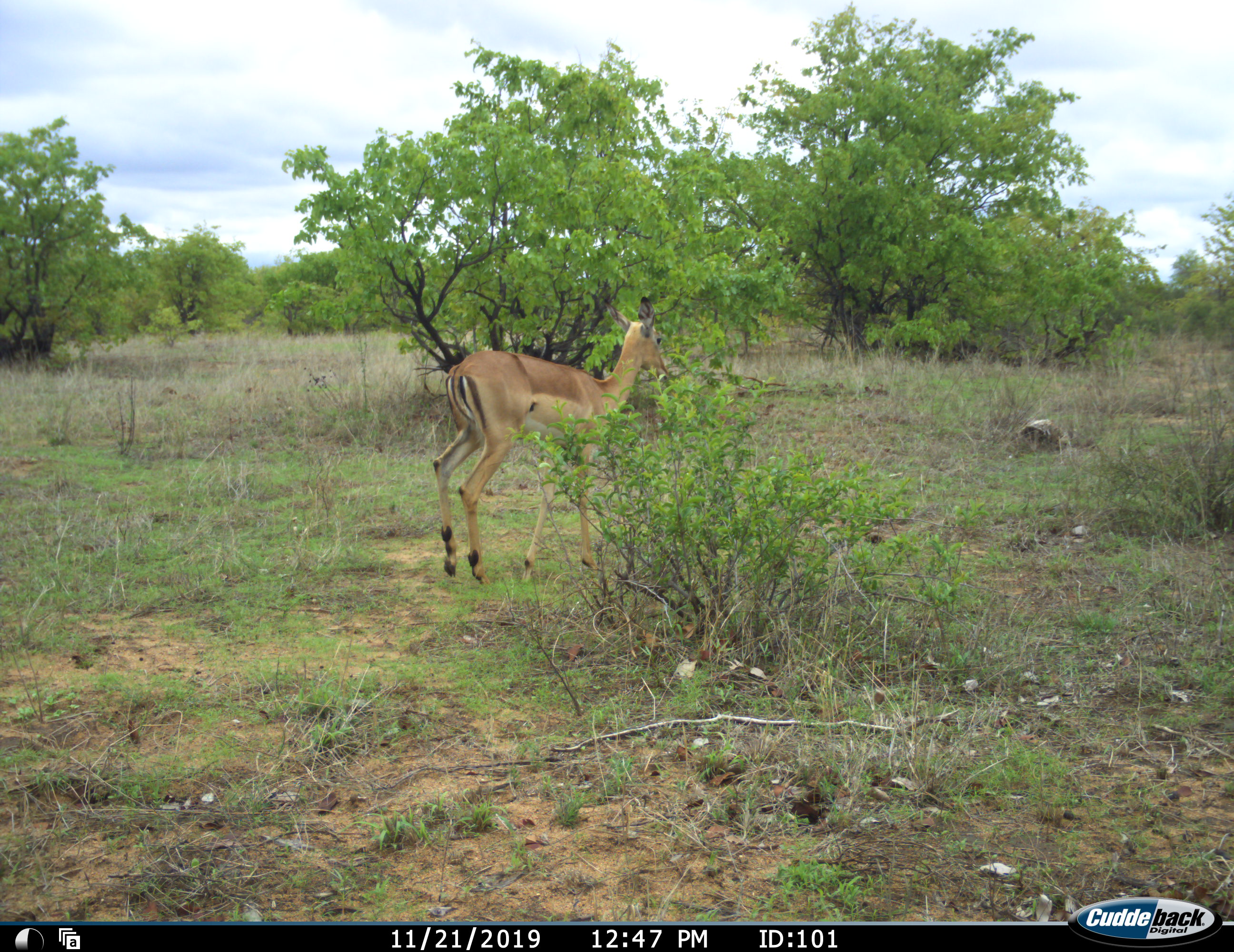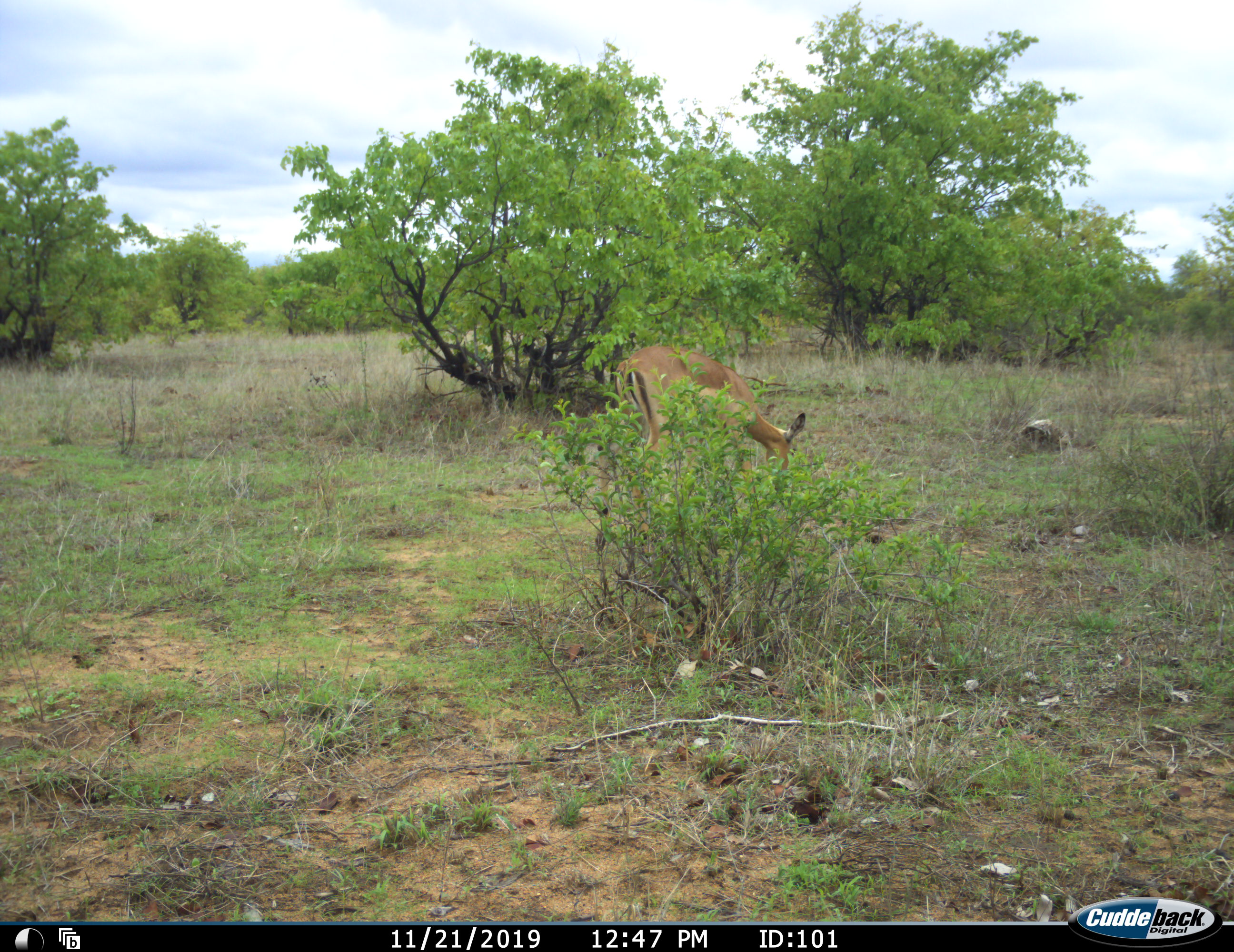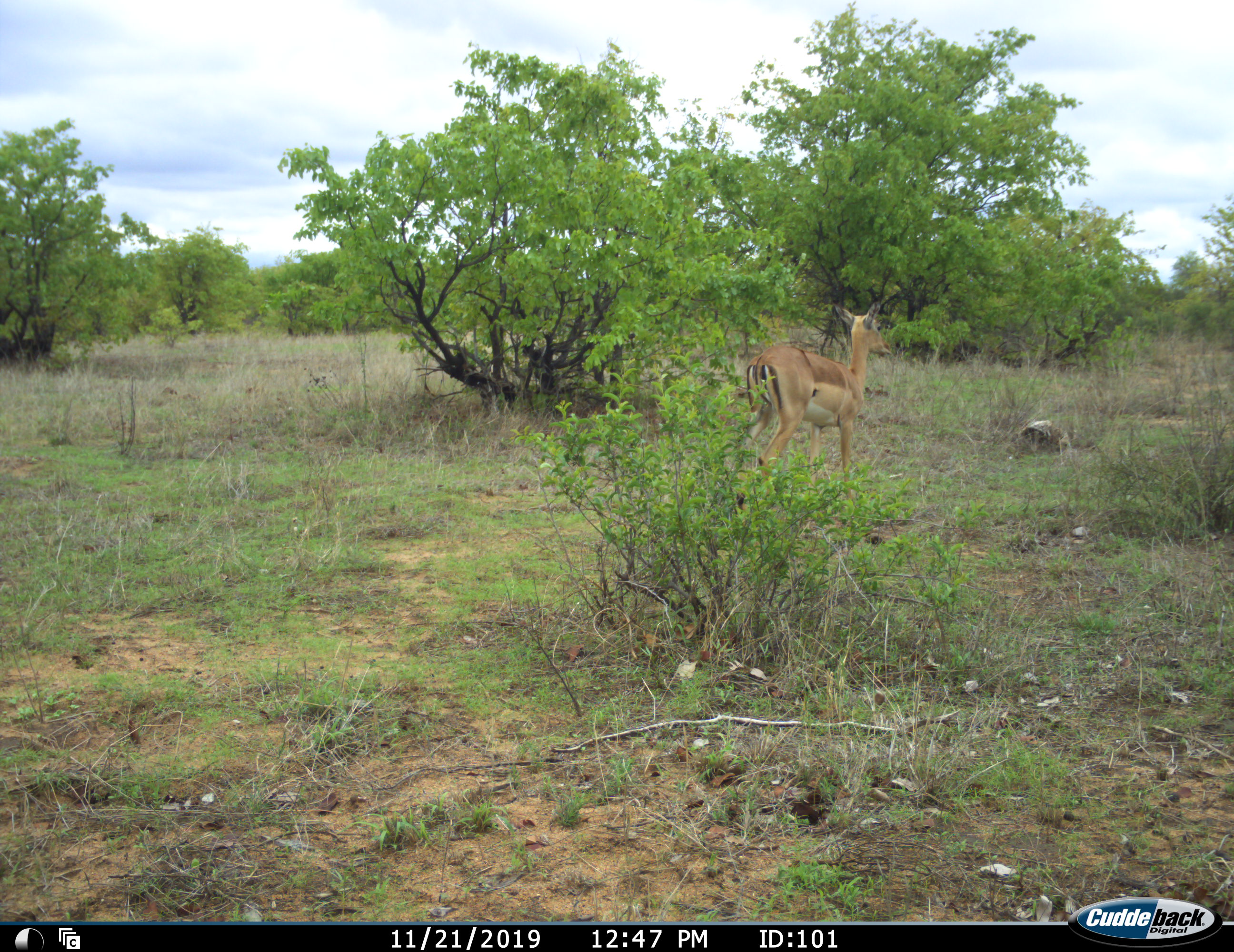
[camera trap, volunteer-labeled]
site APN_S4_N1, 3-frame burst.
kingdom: Animalia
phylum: Chordata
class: Mammalia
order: Artiodactyla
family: Bovidae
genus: Aepyceros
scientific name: Aepyceros melampus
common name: impala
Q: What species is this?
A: Impala (Aepyceros melampus).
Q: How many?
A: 1.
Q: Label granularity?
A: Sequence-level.